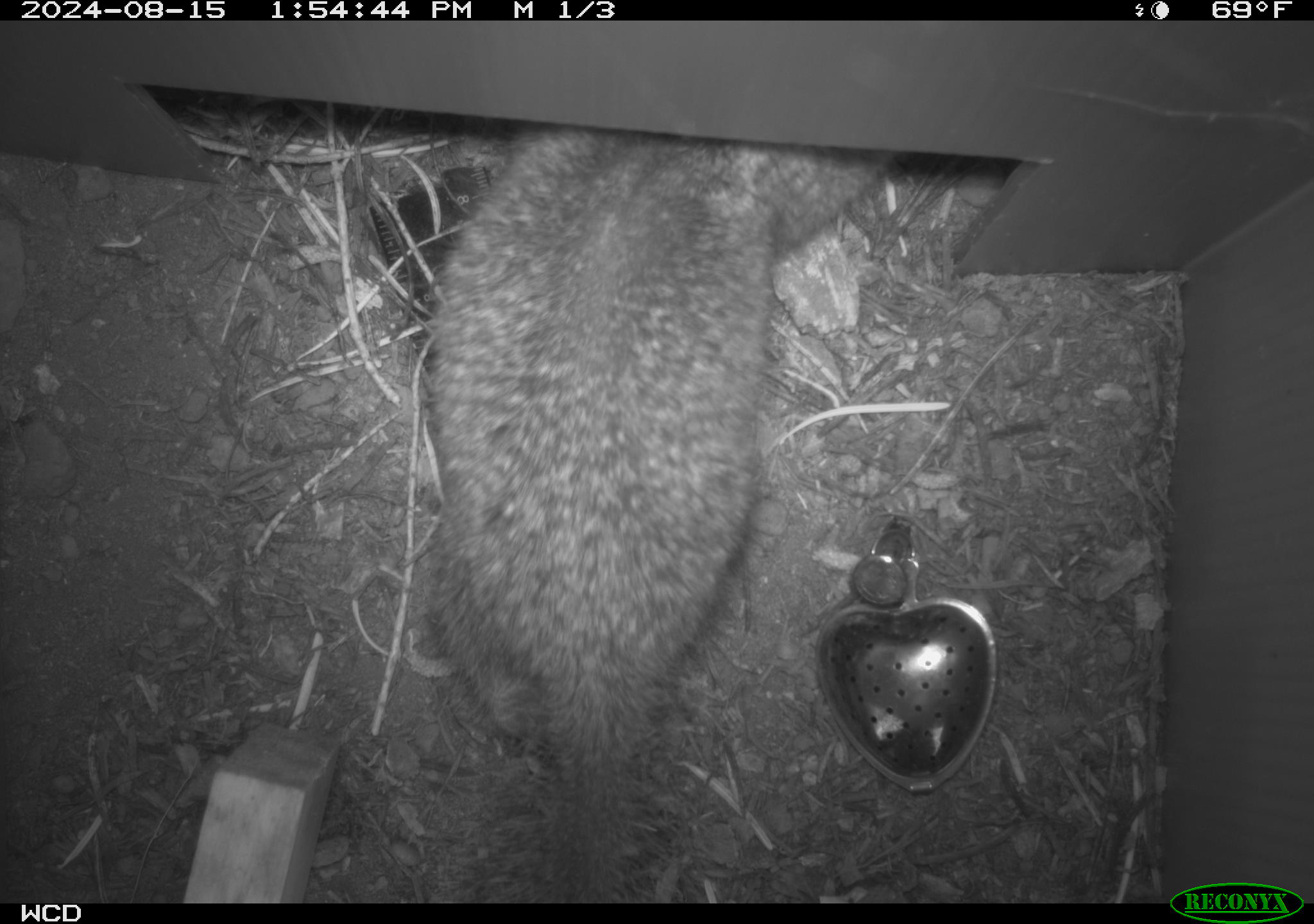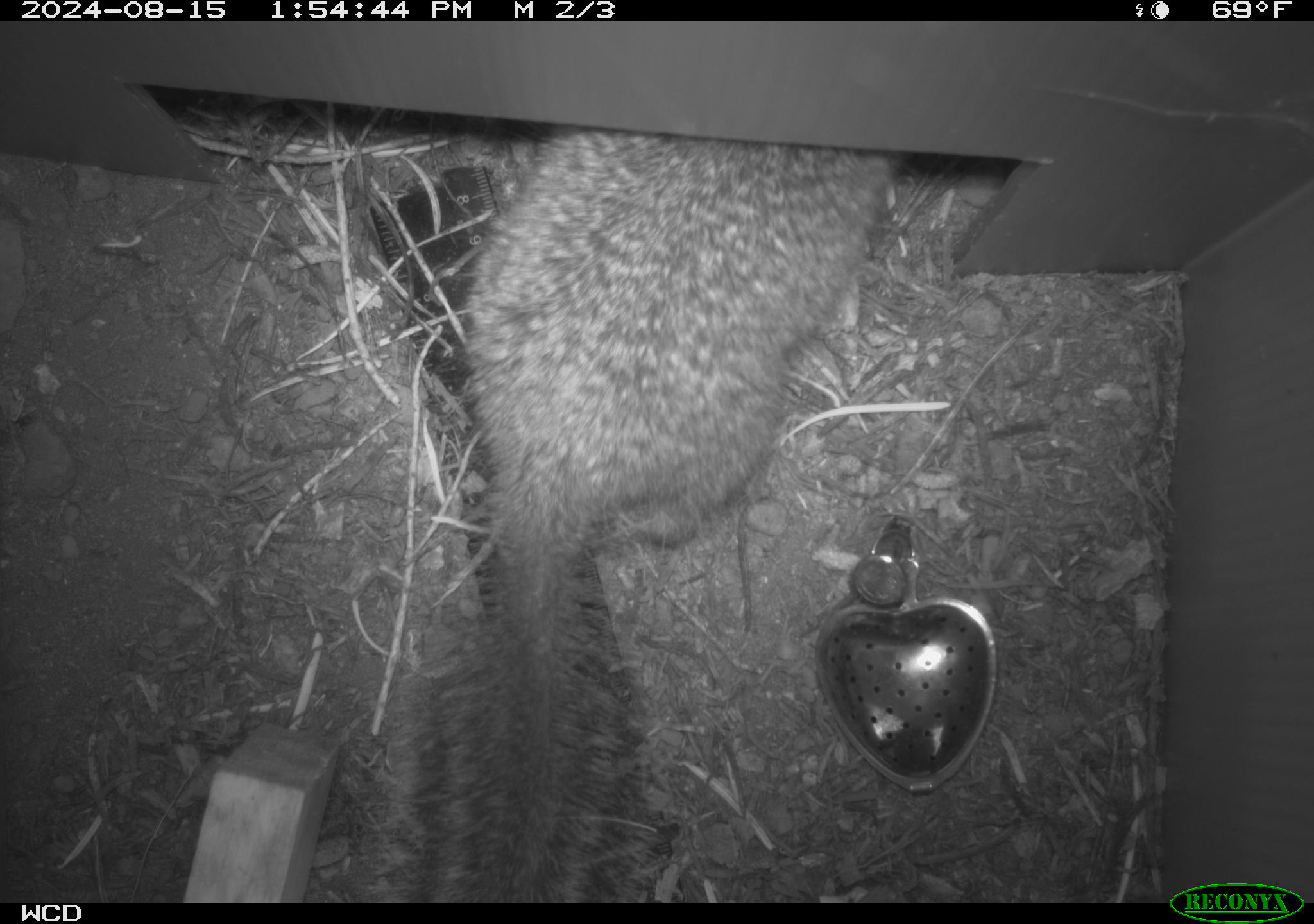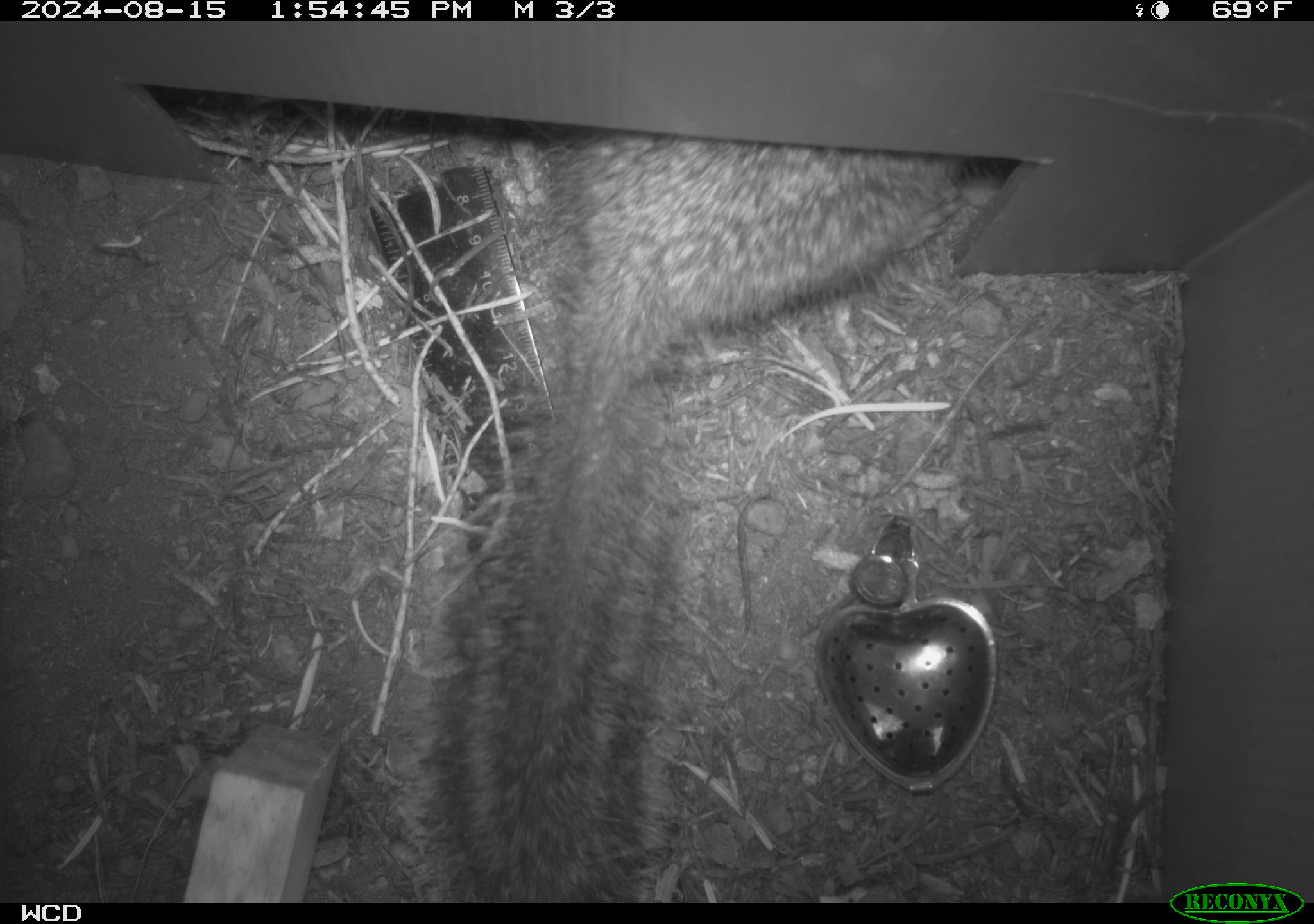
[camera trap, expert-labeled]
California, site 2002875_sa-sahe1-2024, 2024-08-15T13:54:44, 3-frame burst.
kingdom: Animalia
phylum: Chordata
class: Mammalia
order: Rodentia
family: Sciuridae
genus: Otospermophilus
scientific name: Otospermophilus beecheyi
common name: california ground squirrel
California ground squirrel (Otospermophilus beecheyi).